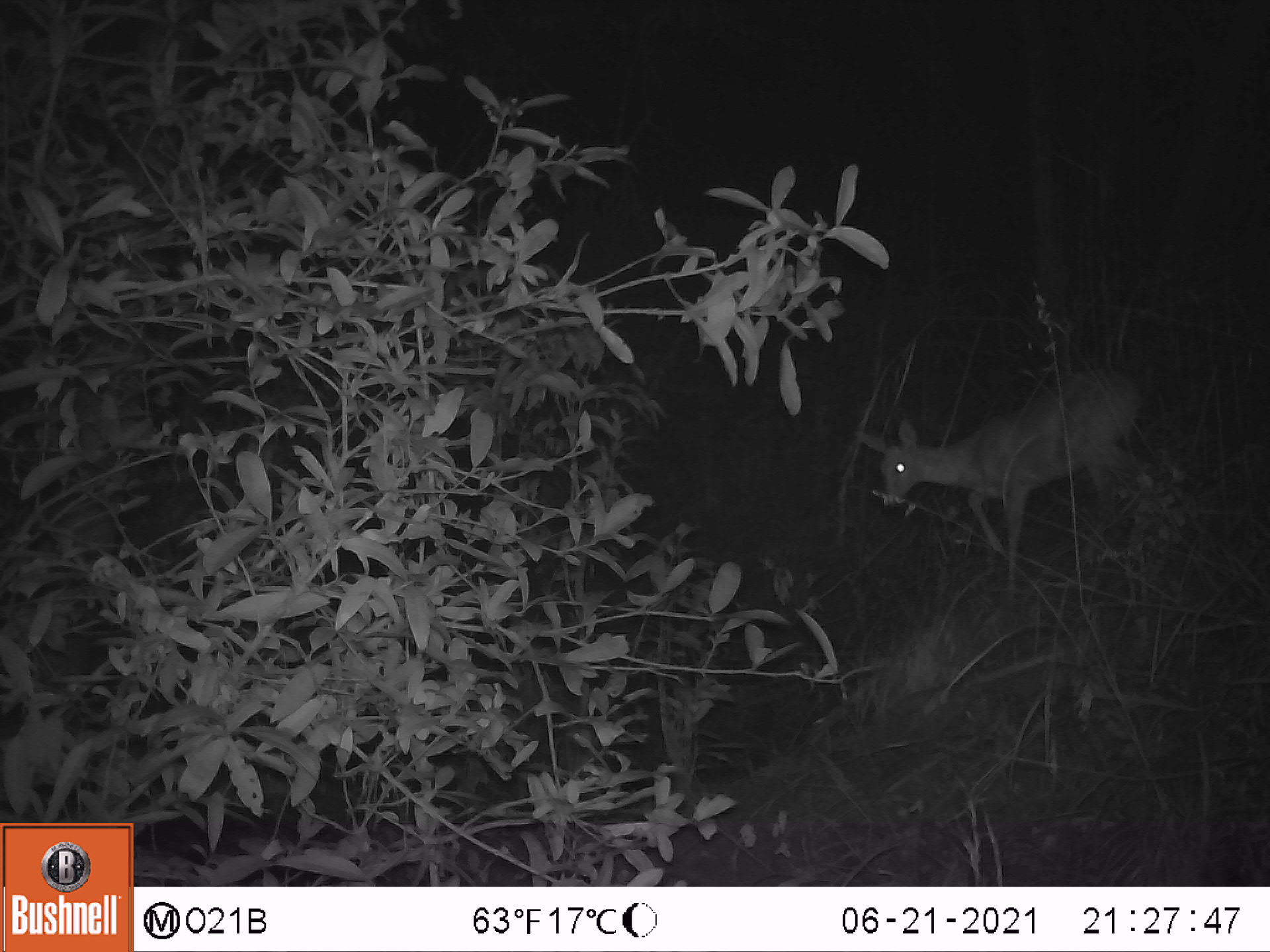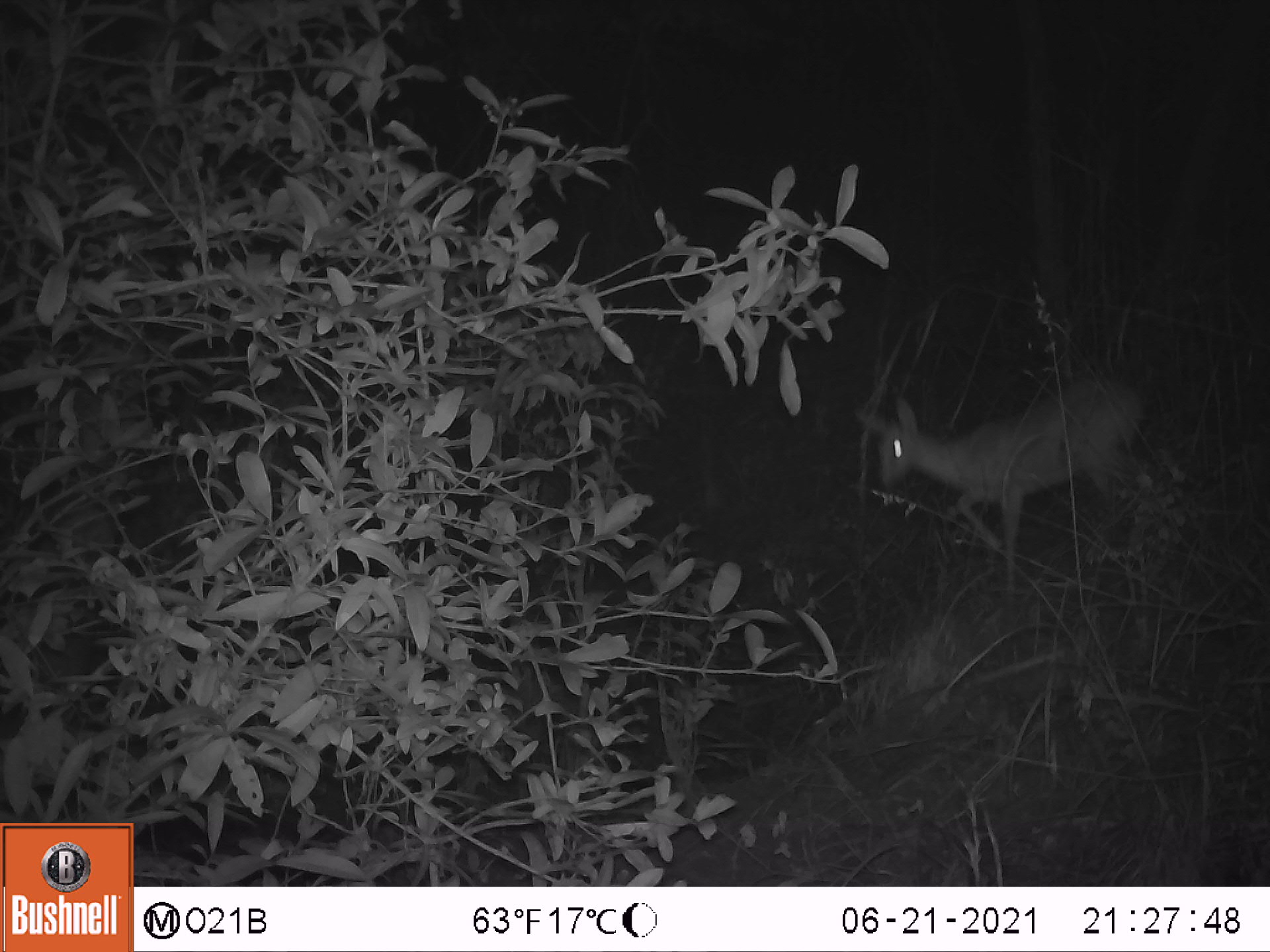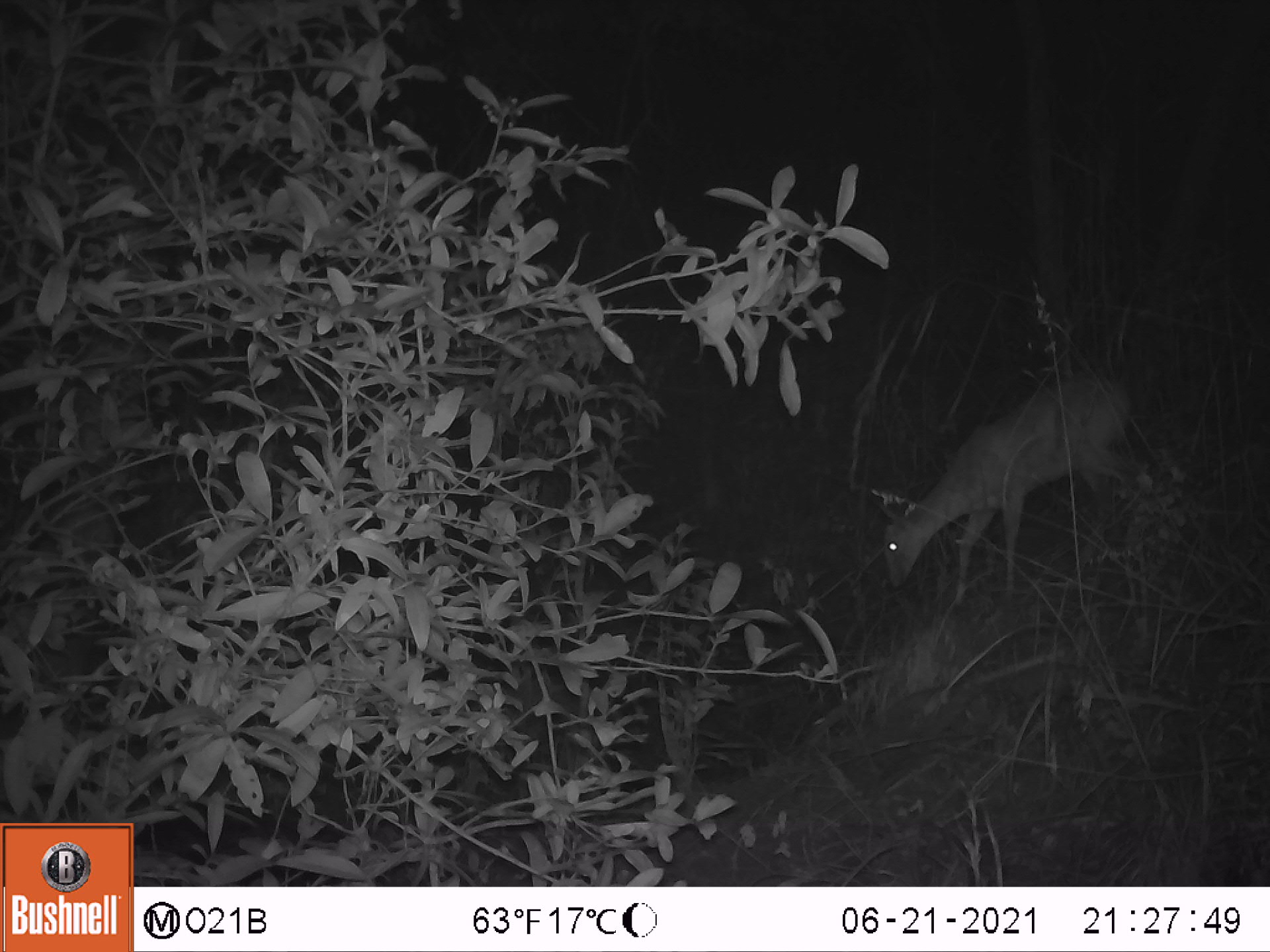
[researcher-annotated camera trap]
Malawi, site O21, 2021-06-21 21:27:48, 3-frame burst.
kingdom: Animalia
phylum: Chordata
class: Mammalia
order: Artiodactyla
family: Bovidae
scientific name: Antilopinae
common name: small antelope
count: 1